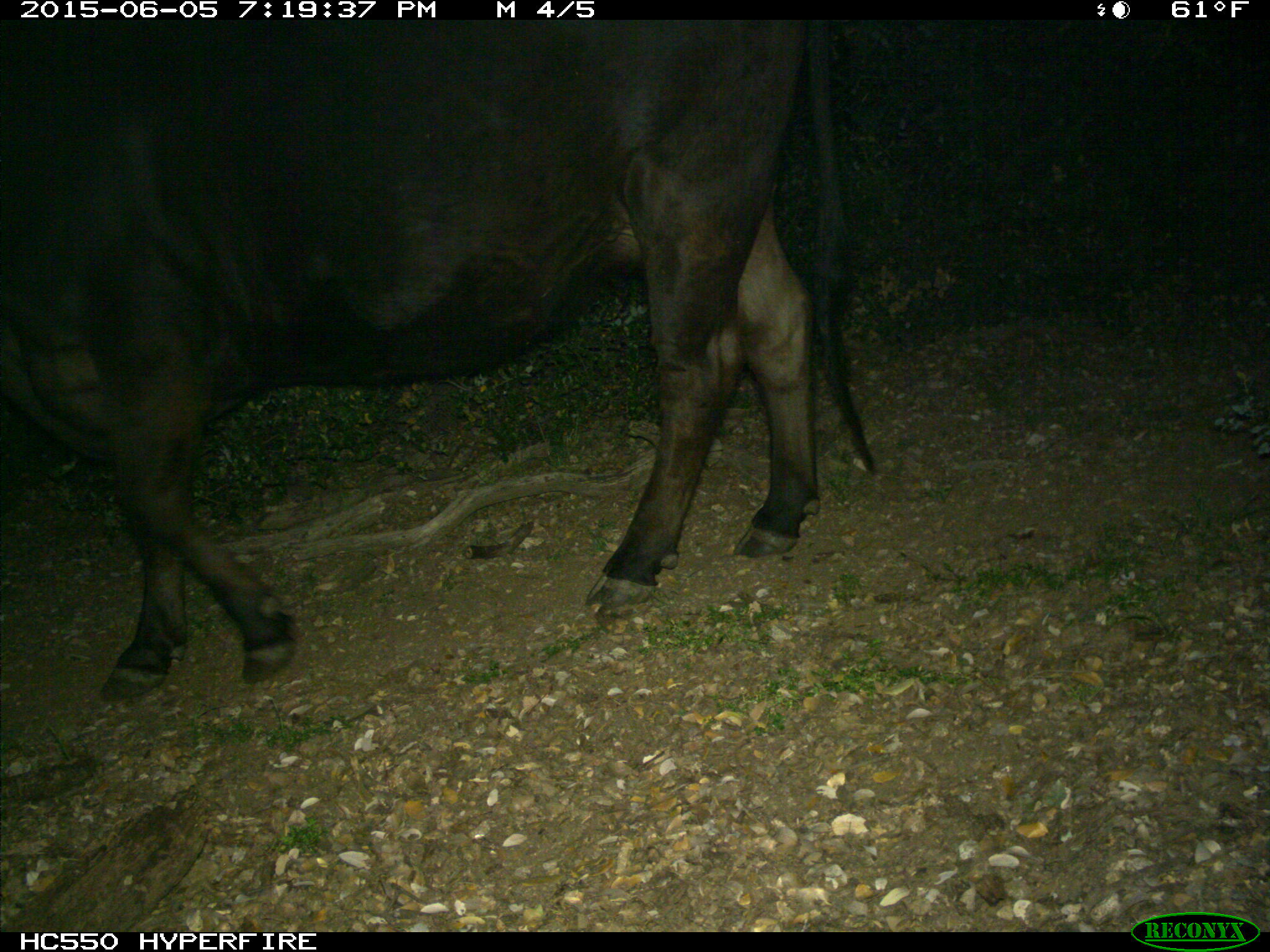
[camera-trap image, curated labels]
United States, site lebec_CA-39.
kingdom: Animalia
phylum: Chordata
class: Mammalia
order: Artiodactyla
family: Bovidae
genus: Bos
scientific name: Bos taurus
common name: domestic cow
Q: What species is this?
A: Bos taurus (domestic cow).